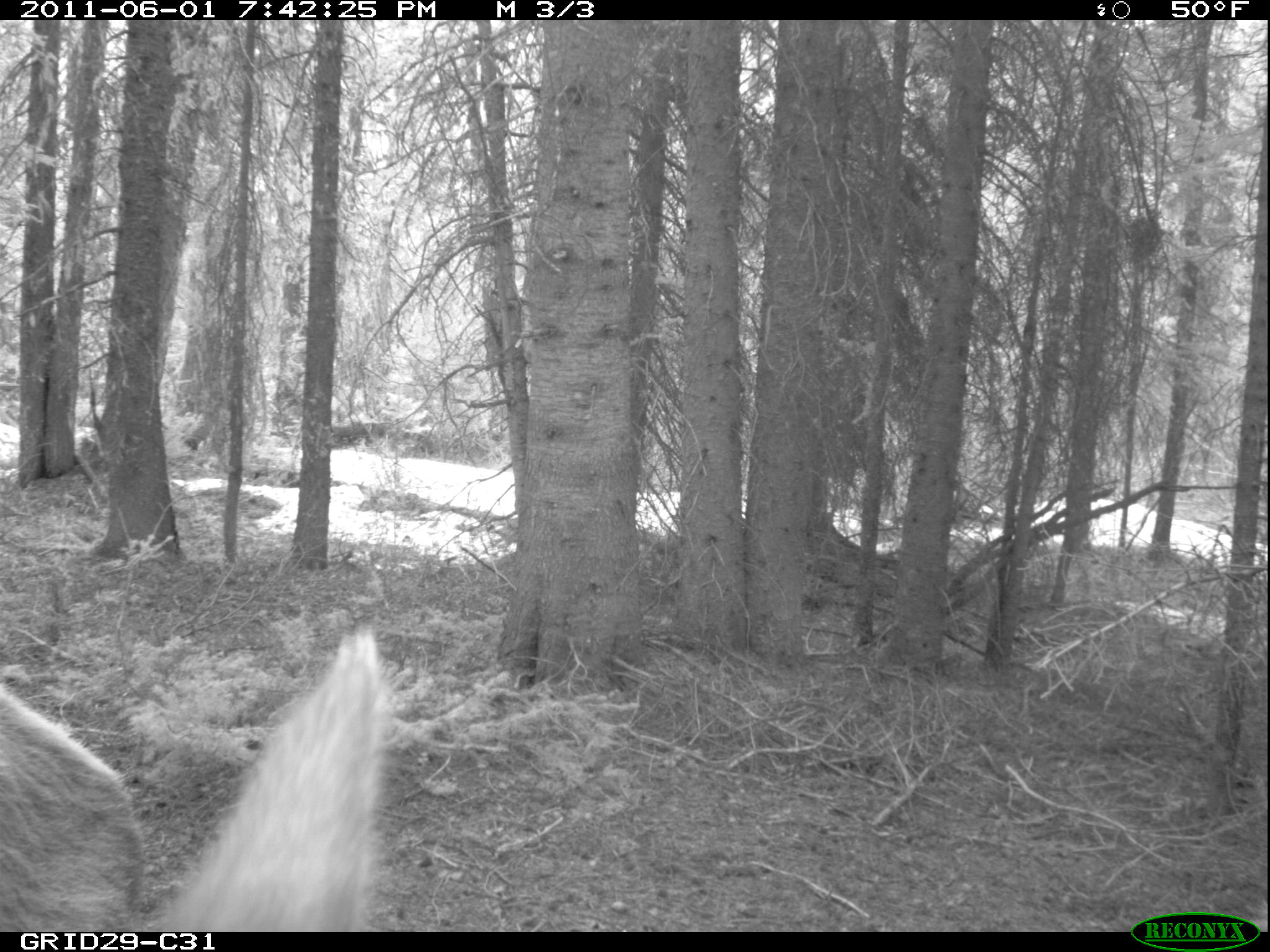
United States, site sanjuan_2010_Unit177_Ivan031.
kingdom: Animalia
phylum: Chordata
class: Mammalia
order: Artiodactyla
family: Cervidae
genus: Cervus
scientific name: Cervus elaphus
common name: red deer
Cervus elaphus (red deer).